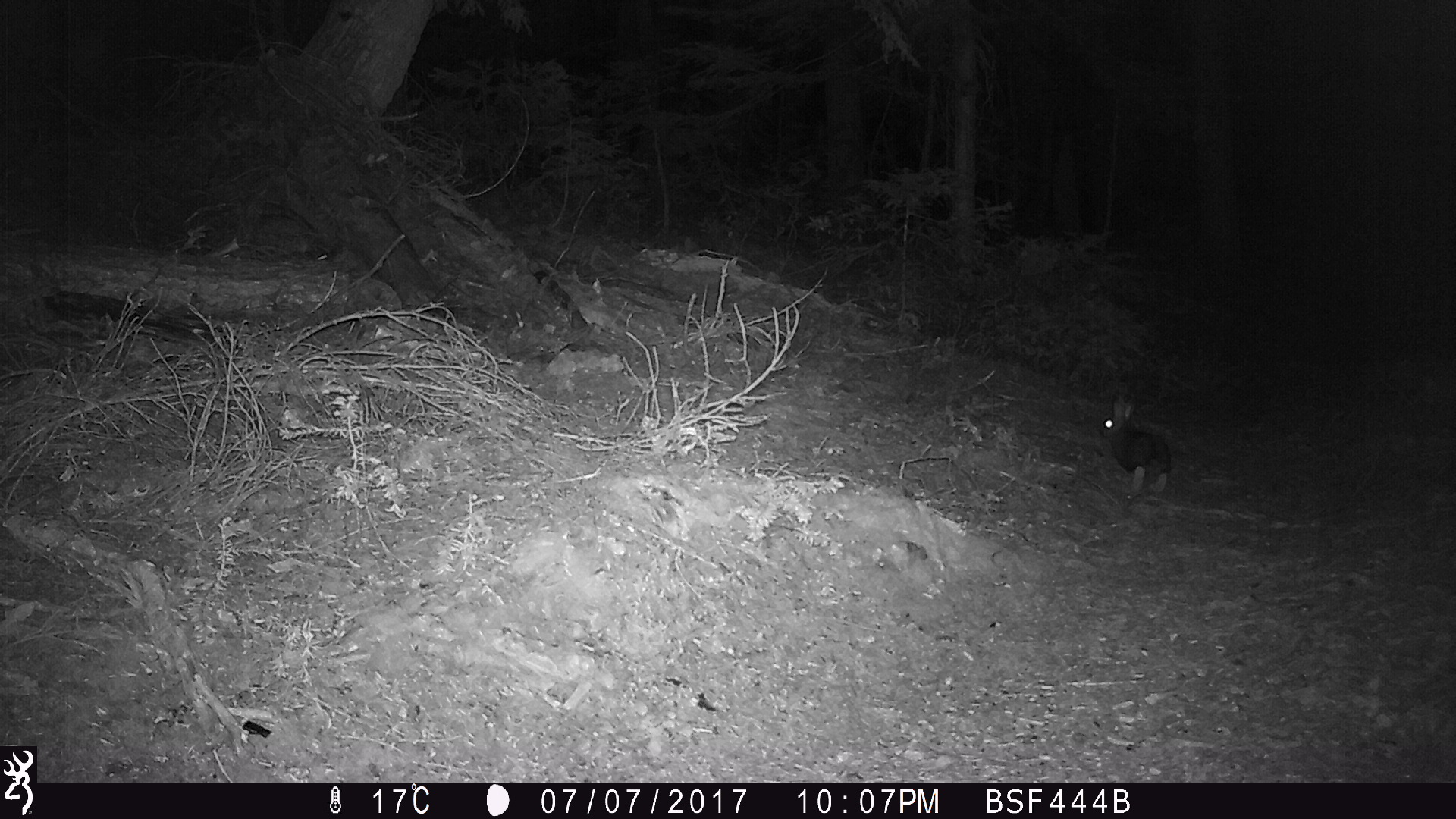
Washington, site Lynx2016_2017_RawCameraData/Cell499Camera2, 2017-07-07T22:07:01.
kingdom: Animalia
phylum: Chordata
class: Mammalia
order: Lagomorpha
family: Leporidae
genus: Lepus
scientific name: Lepus americanus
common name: snowshoe hare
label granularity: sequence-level